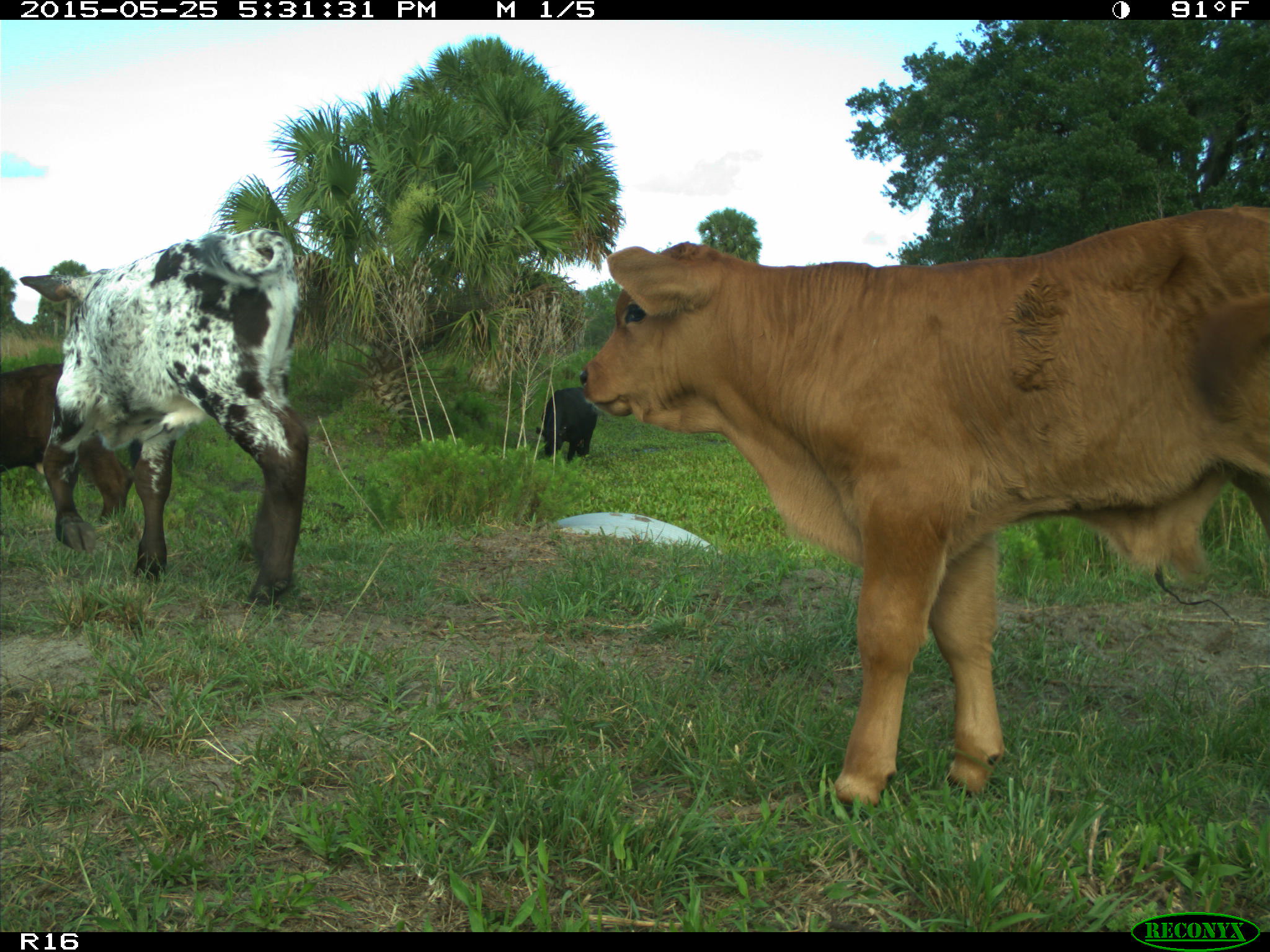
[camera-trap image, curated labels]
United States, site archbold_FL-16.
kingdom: Animalia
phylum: Chordata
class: Mammalia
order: Artiodactyla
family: Bovidae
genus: Bos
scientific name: Bos taurus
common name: domestic cow